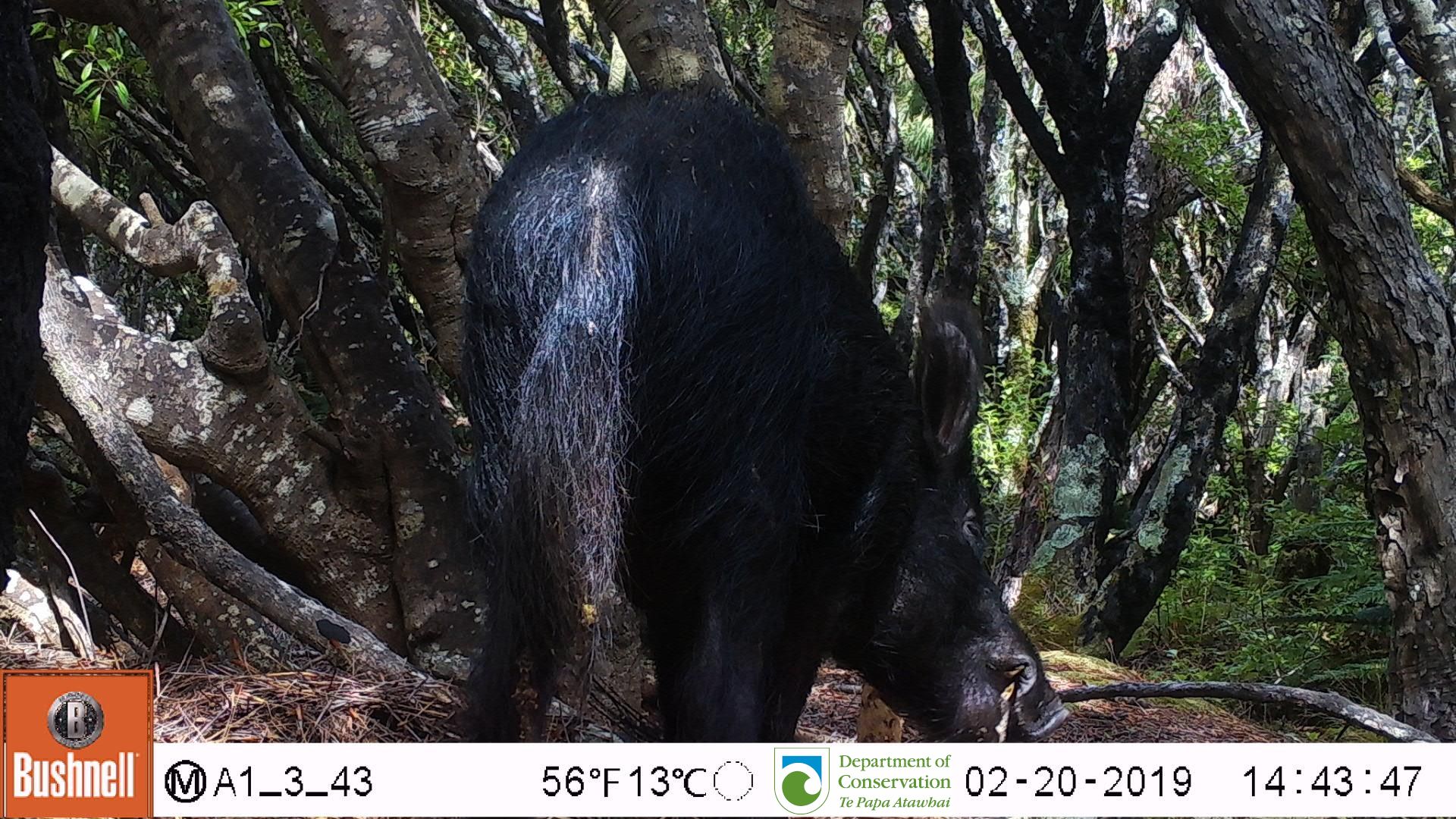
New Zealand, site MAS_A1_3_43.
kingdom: Animalia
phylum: Chordata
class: Mammalia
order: Artiodactyla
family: Suidae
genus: Sus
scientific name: Sus scrofa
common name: pig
Pig (Sus scrofa).